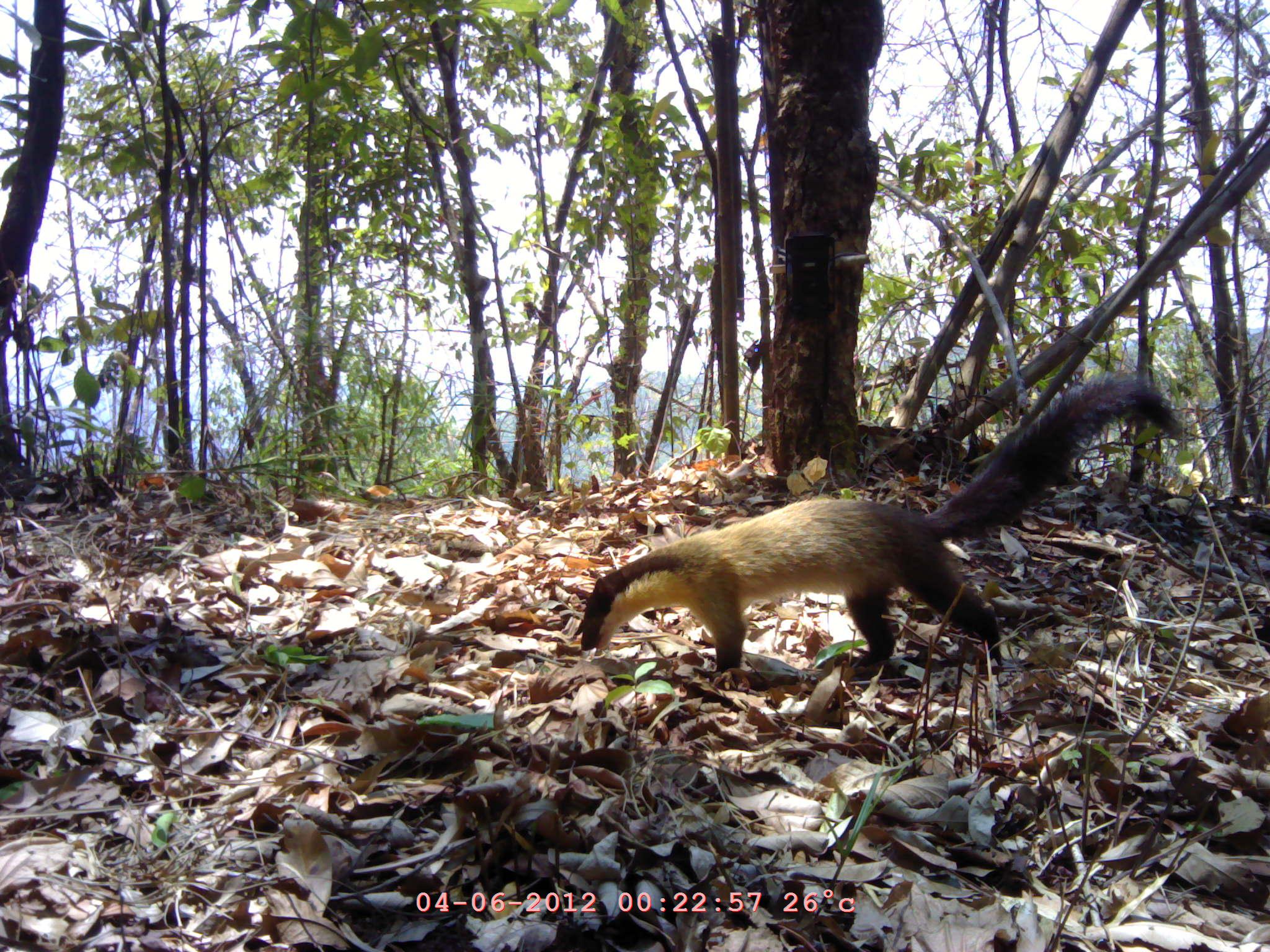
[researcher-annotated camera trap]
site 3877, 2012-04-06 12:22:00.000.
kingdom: Animalia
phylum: Chordata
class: Mammalia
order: Carnivora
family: Mustelidae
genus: Martes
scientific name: Martes flavigula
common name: yellow-throated marten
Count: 1.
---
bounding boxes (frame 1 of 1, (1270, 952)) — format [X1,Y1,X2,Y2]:
martes flavigula: [577,374,1181,674]